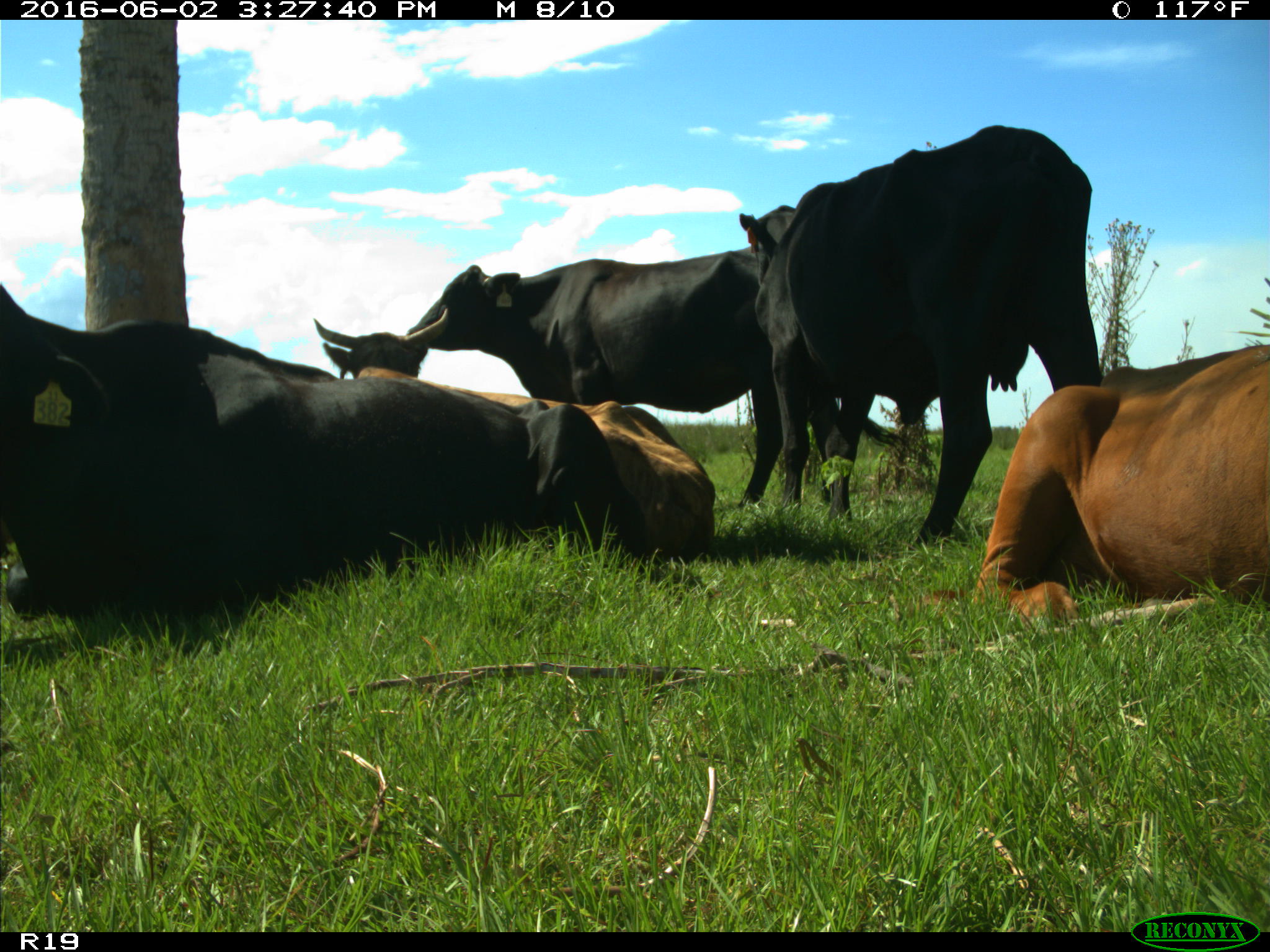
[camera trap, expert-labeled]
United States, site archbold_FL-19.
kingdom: Animalia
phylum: Chordata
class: Mammalia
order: Artiodactyla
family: Bovidae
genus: Bos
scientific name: Bos taurus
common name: domestic cow